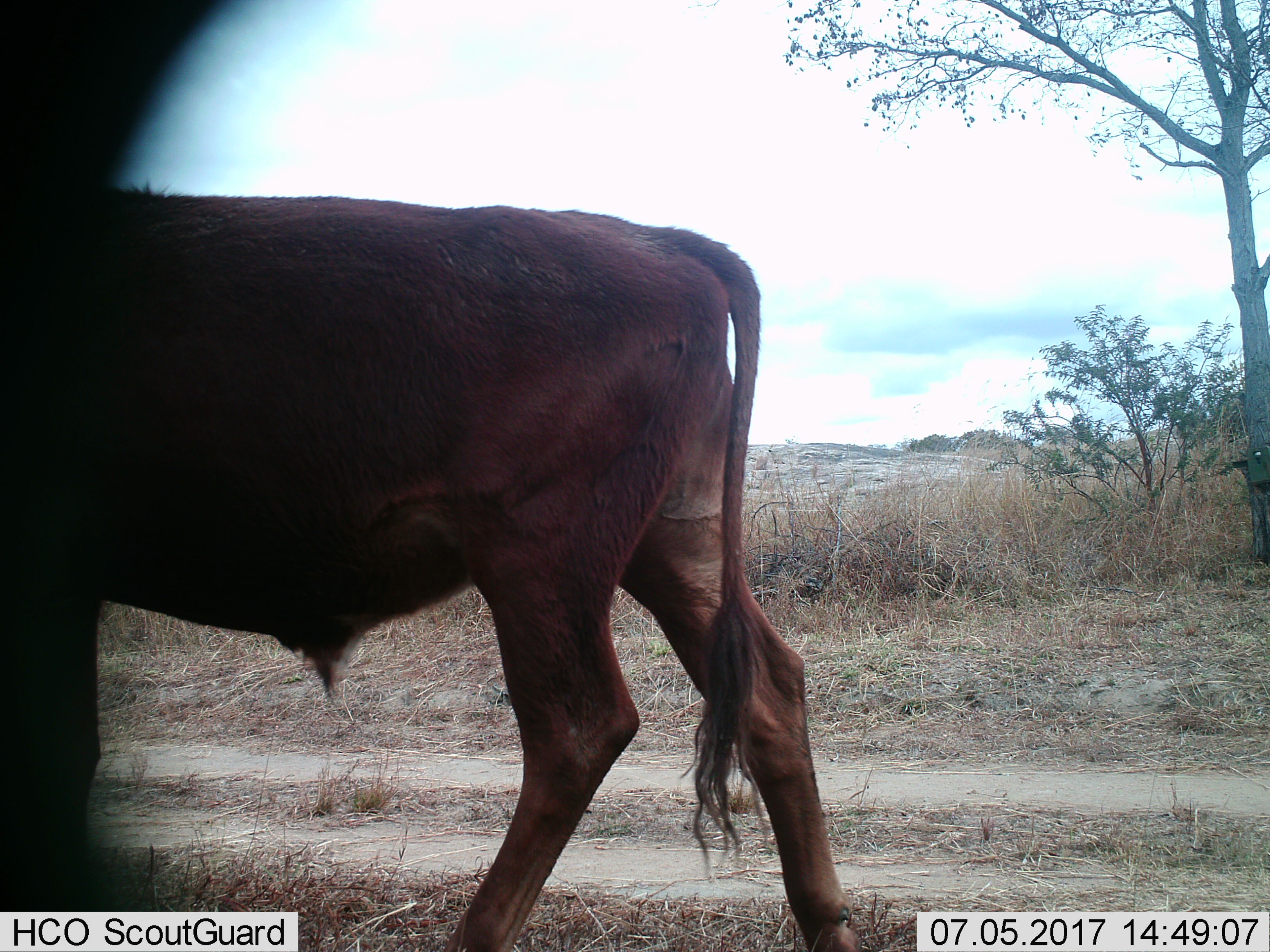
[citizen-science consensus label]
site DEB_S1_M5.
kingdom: Animalia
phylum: Chordata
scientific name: Vertebrata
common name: domestic animal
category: domesticanimal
Domesticanimal (domestic animal) (Vertebrata), count 1. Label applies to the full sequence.